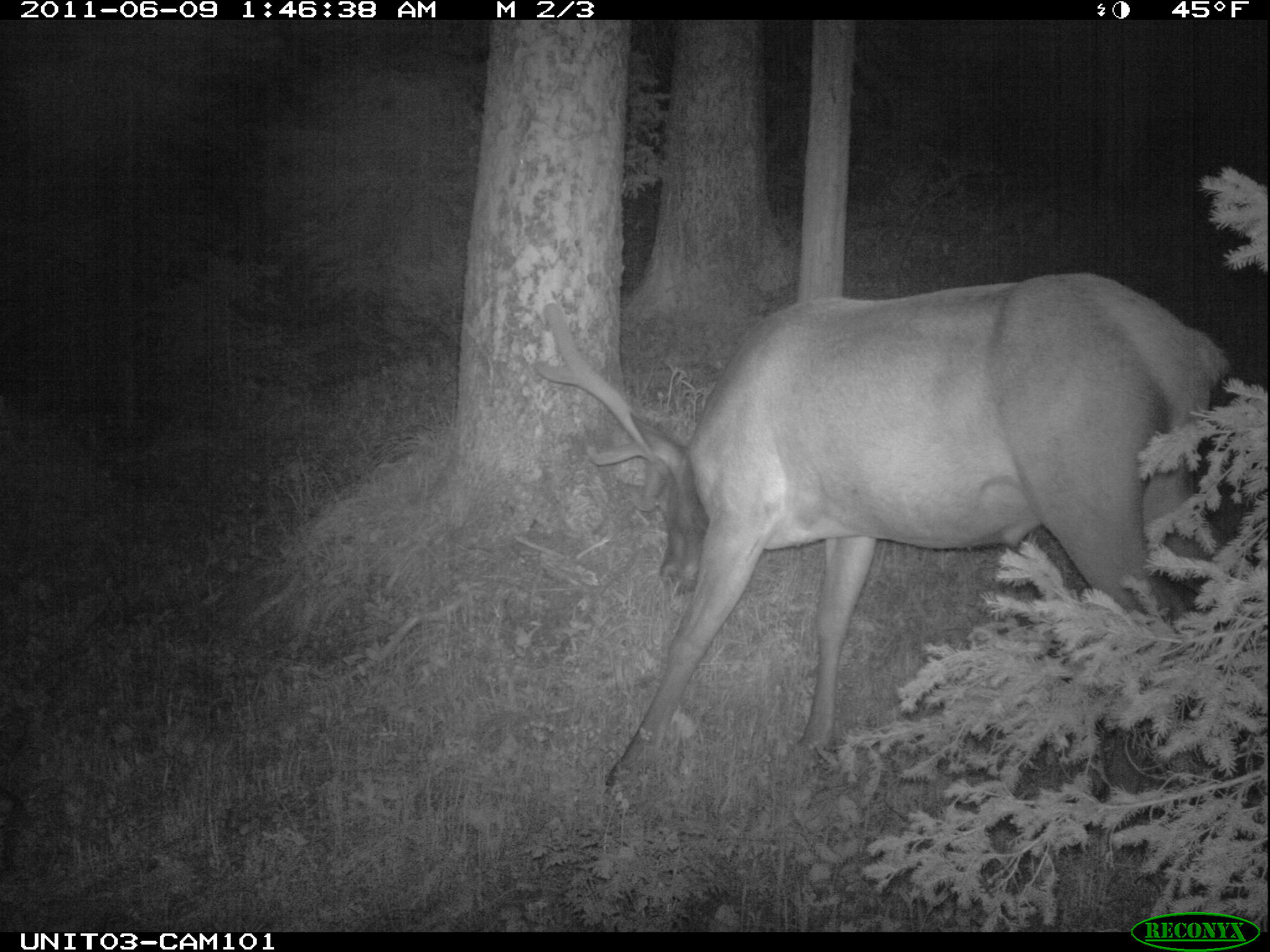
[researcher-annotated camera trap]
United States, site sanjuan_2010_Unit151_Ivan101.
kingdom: Animalia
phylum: Chordata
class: Mammalia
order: Artiodactyla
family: Cervidae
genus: Cervus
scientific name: Cervus elaphus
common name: red deer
Cervus elaphus (red deer).